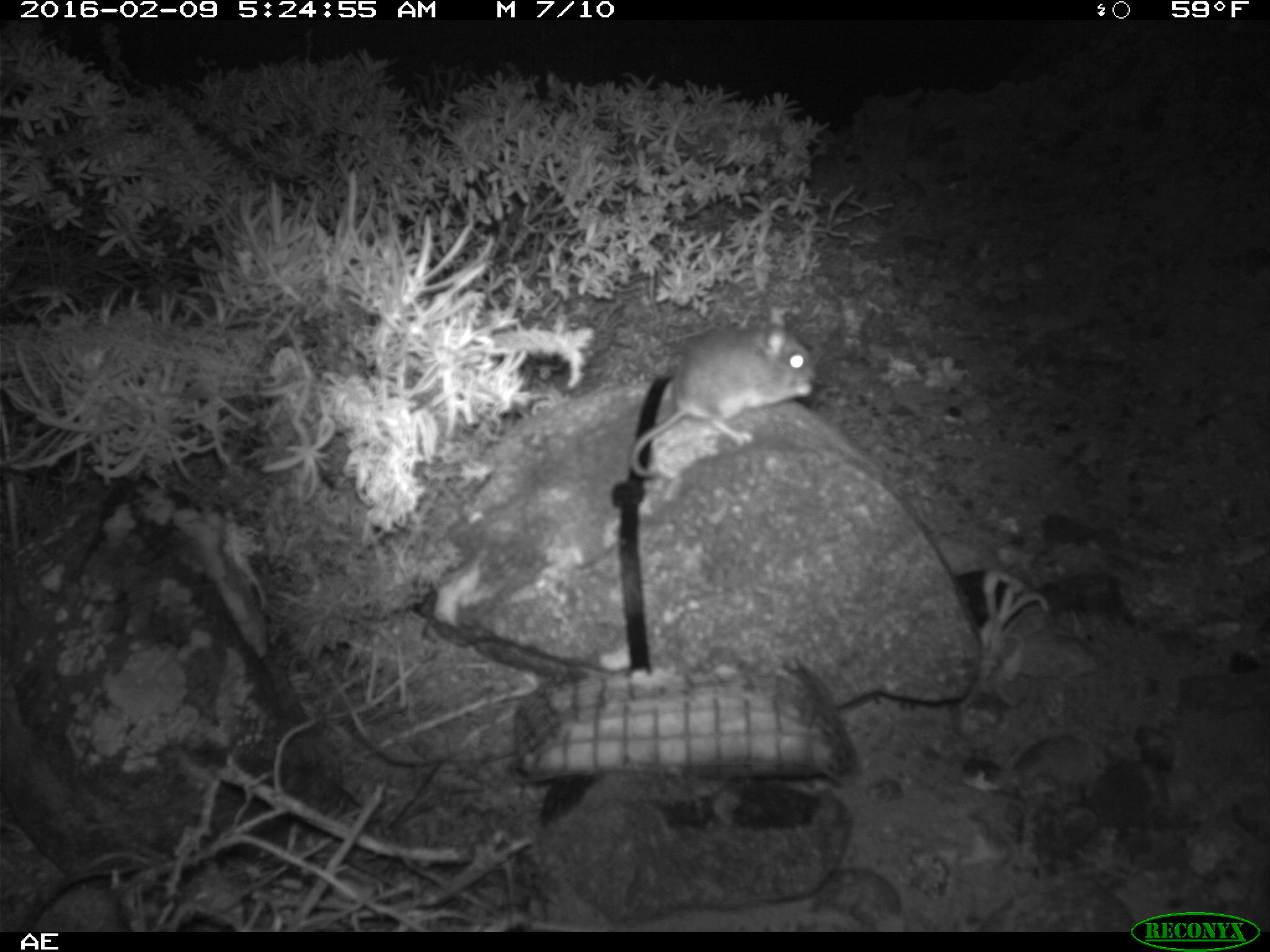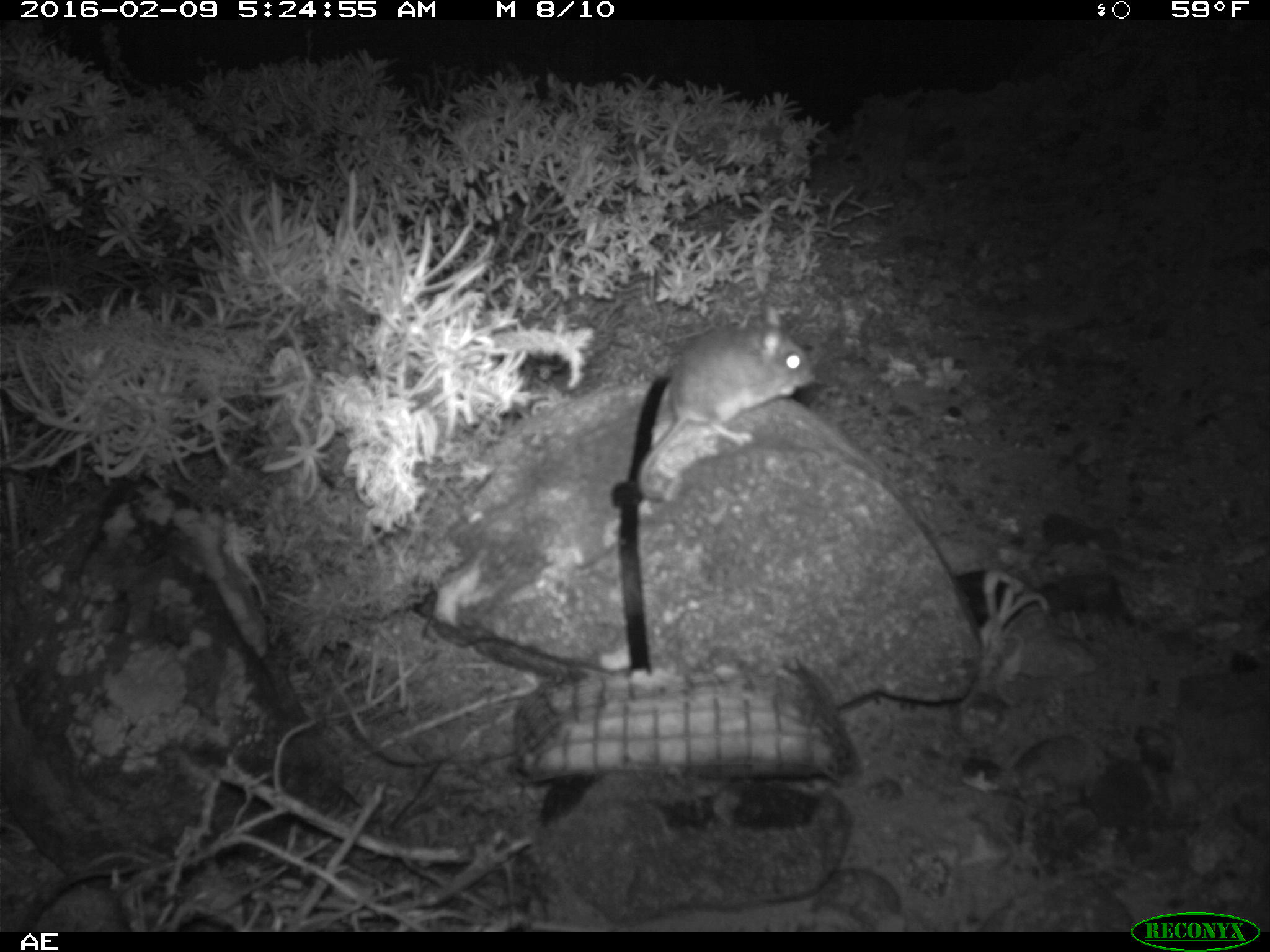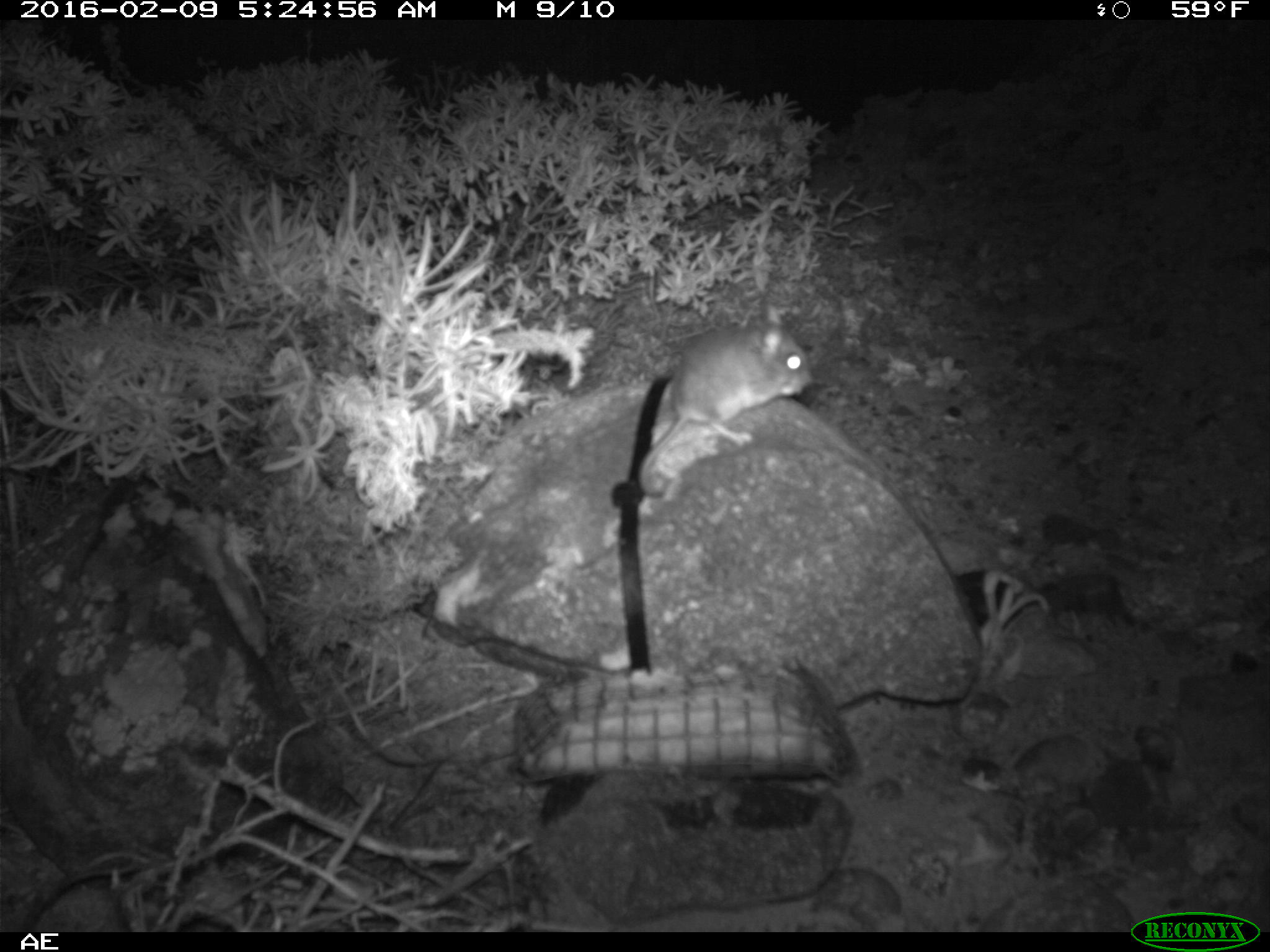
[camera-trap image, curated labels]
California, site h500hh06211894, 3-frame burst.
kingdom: Animalia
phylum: Chordata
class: Mammalia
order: Rodentia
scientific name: Rodentia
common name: rodent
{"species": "rodent (Rodentia)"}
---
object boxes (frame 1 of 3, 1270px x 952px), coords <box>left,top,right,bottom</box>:
rodent: <box>629,323,815,479</box>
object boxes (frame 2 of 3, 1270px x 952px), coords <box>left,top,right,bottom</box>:
rodent: <box>635,303,812,502</box>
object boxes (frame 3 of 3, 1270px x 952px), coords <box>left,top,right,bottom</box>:
rodent: <box>638,302,812,496</box>